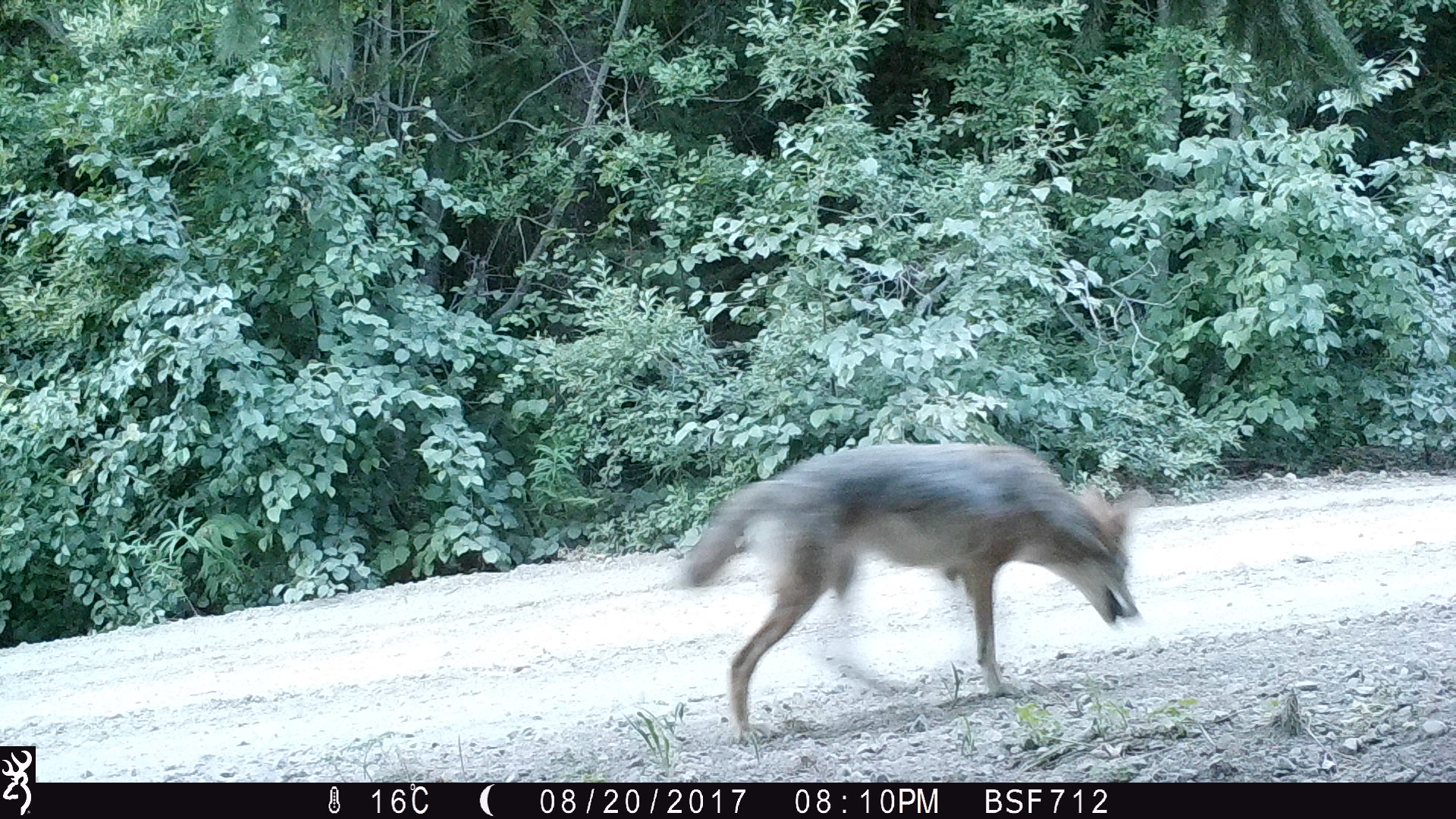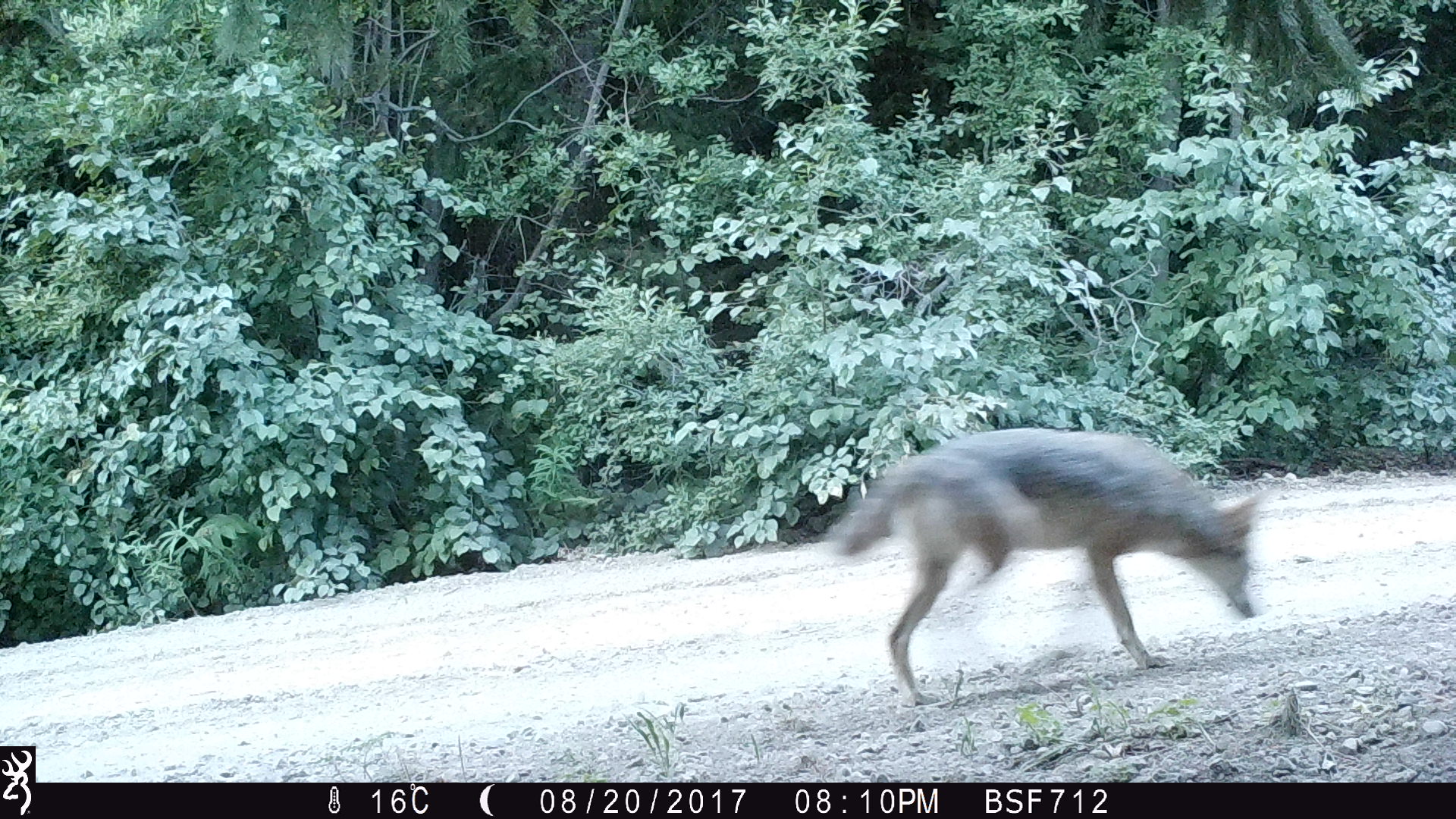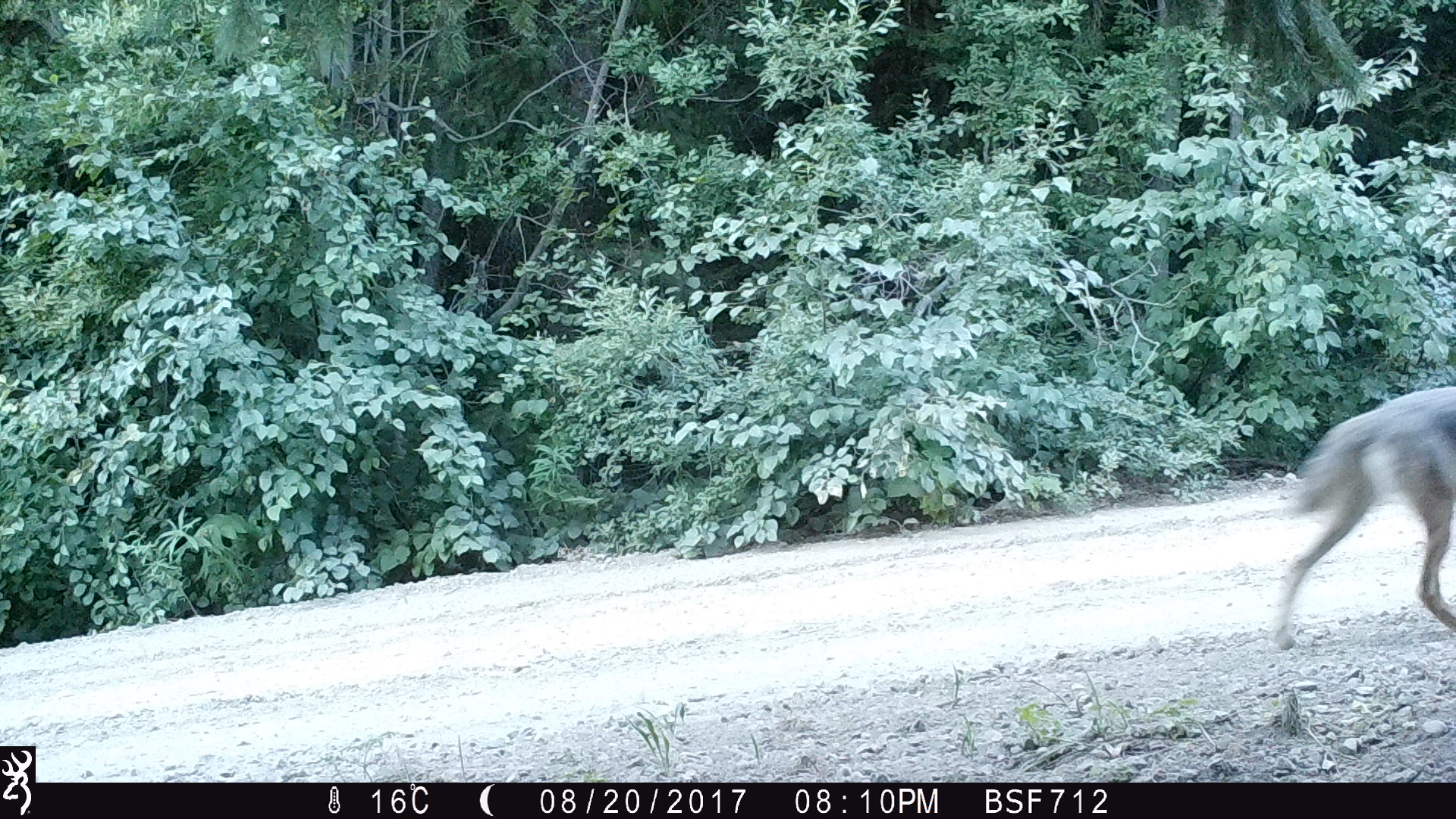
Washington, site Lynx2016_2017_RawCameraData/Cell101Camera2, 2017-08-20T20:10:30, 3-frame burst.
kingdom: Animalia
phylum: Chordata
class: Mammalia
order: Carnivora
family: Canidae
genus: Canis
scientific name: Canis latrans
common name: coyote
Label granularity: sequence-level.